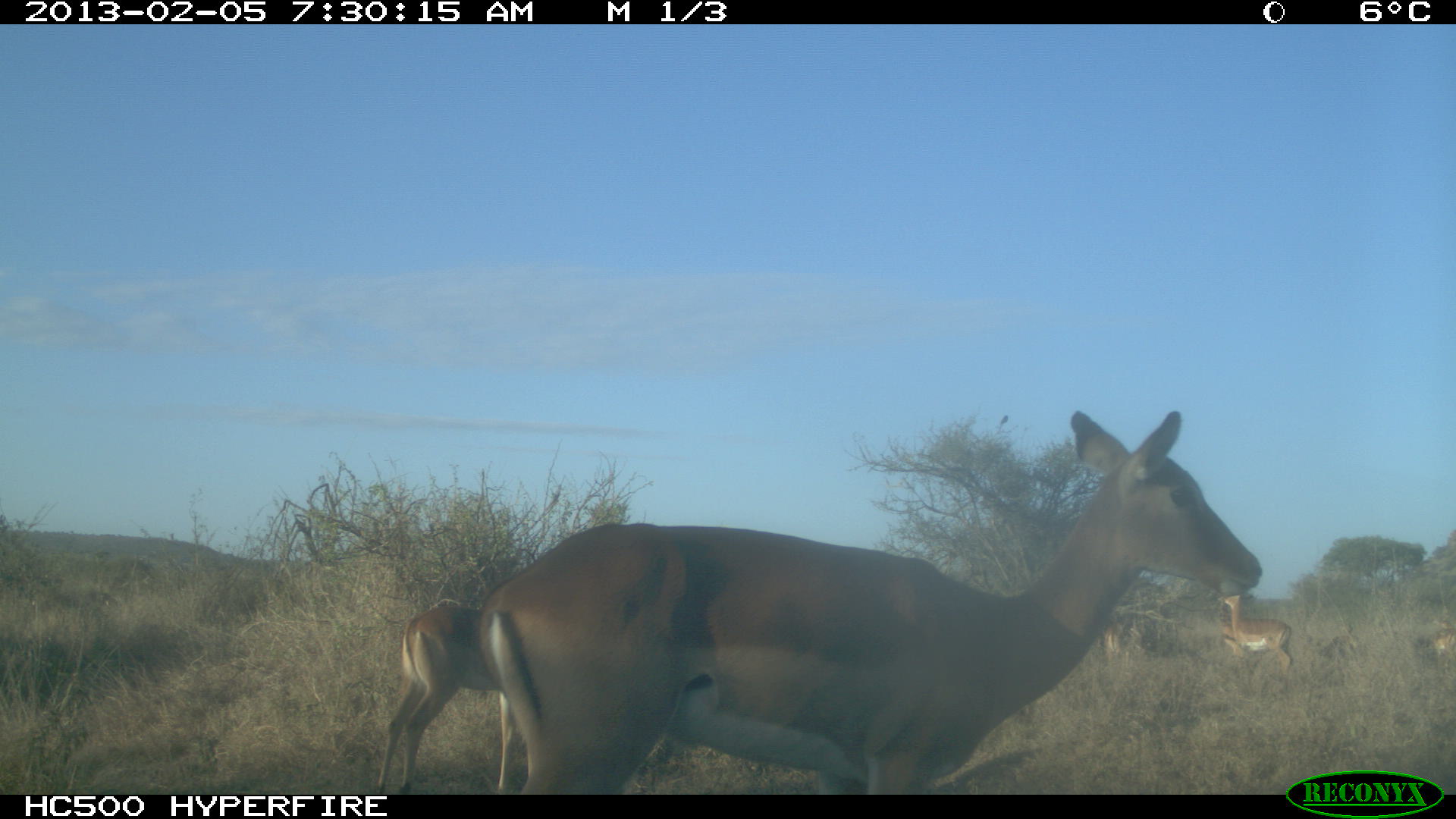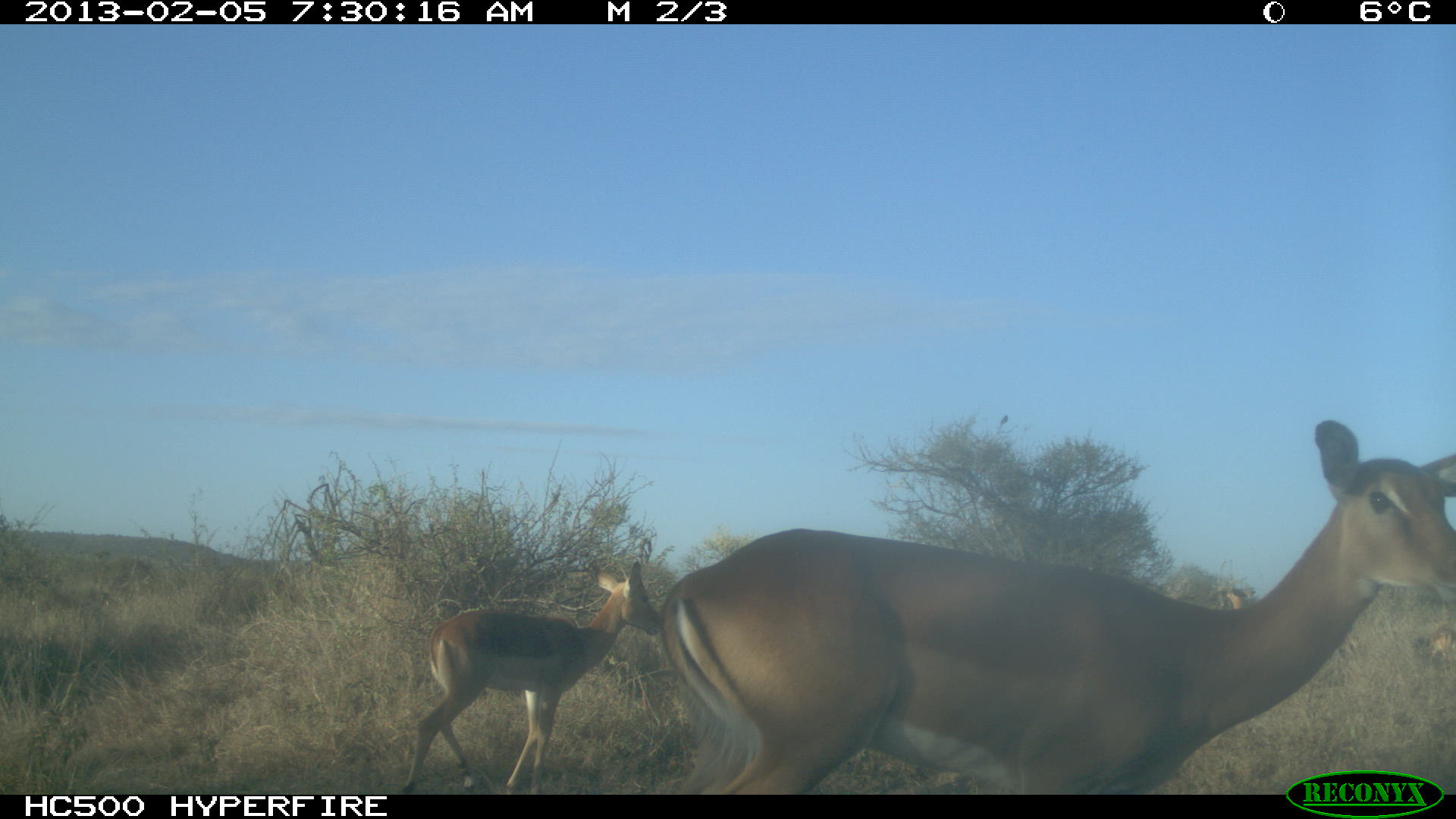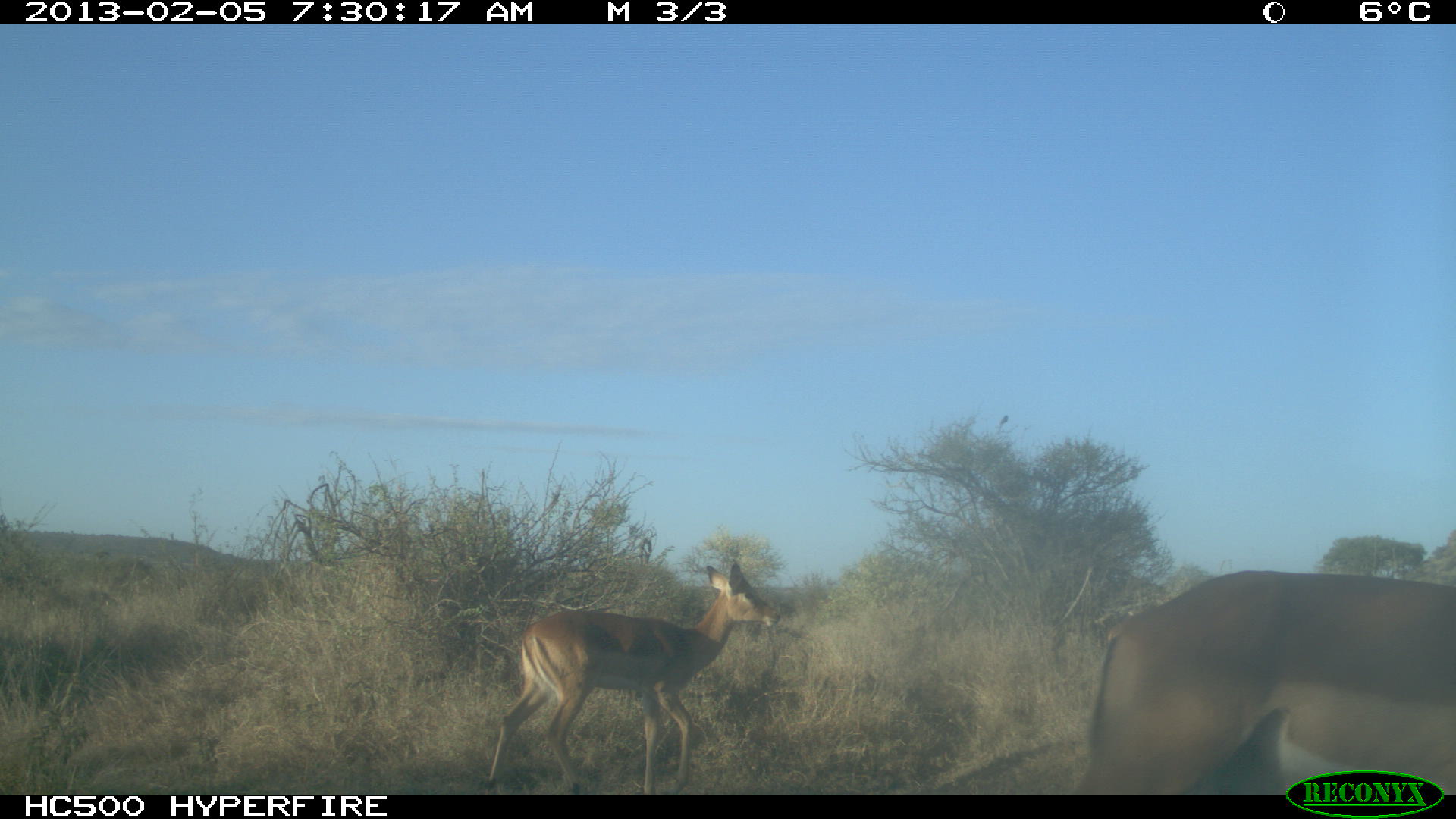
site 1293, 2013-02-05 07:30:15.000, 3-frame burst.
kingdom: Animalia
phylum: Chordata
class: Mammalia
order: Artiodactyla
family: Bovidae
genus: Aepyceros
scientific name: Aepyceros melampus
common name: impala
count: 7